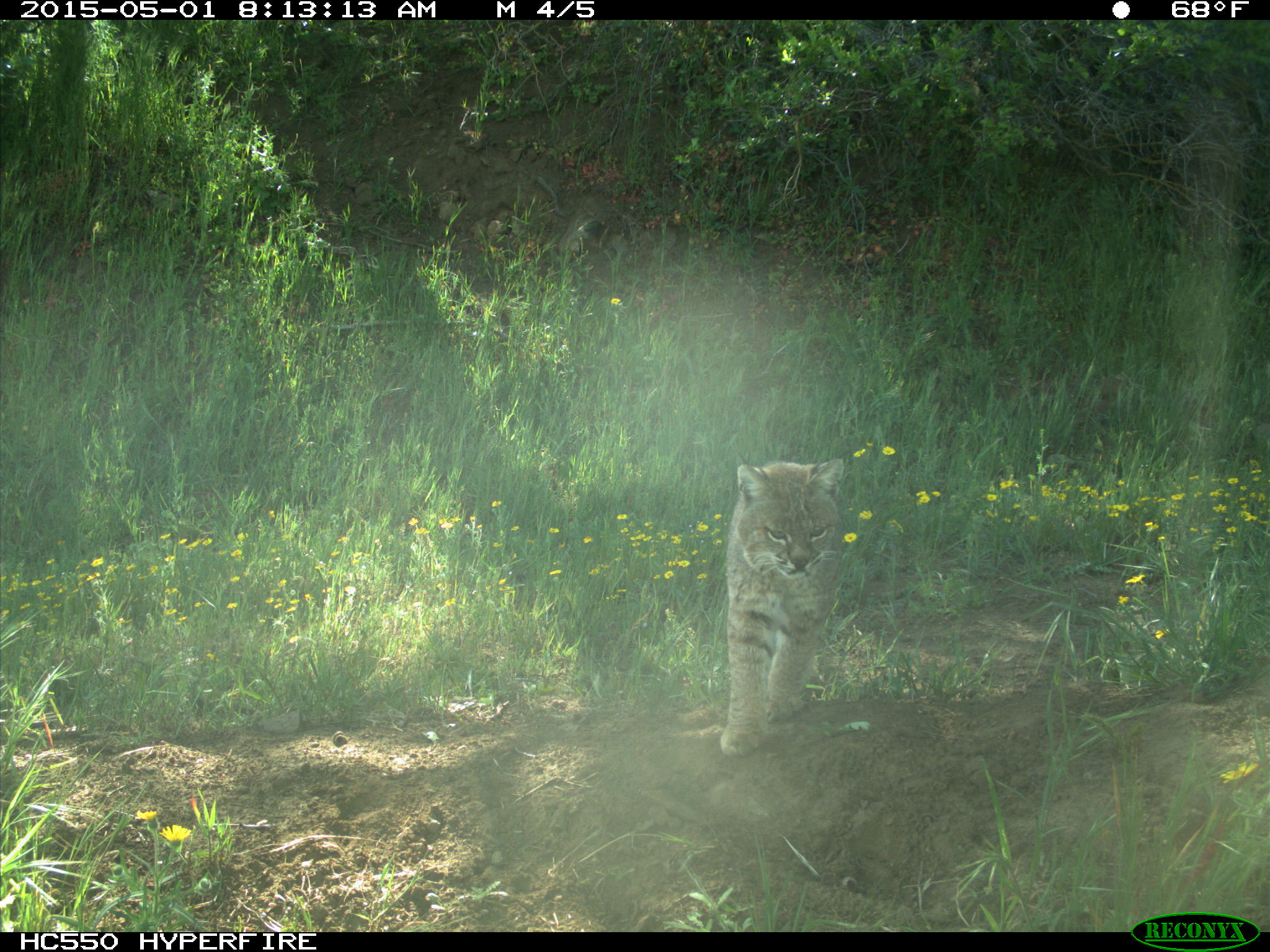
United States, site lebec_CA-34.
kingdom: Animalia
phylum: Chordata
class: Mammalia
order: Carnivora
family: Felidae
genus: Lynx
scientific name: Lynx rufus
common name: bobcat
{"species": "Lynx rufus (bobcat)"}